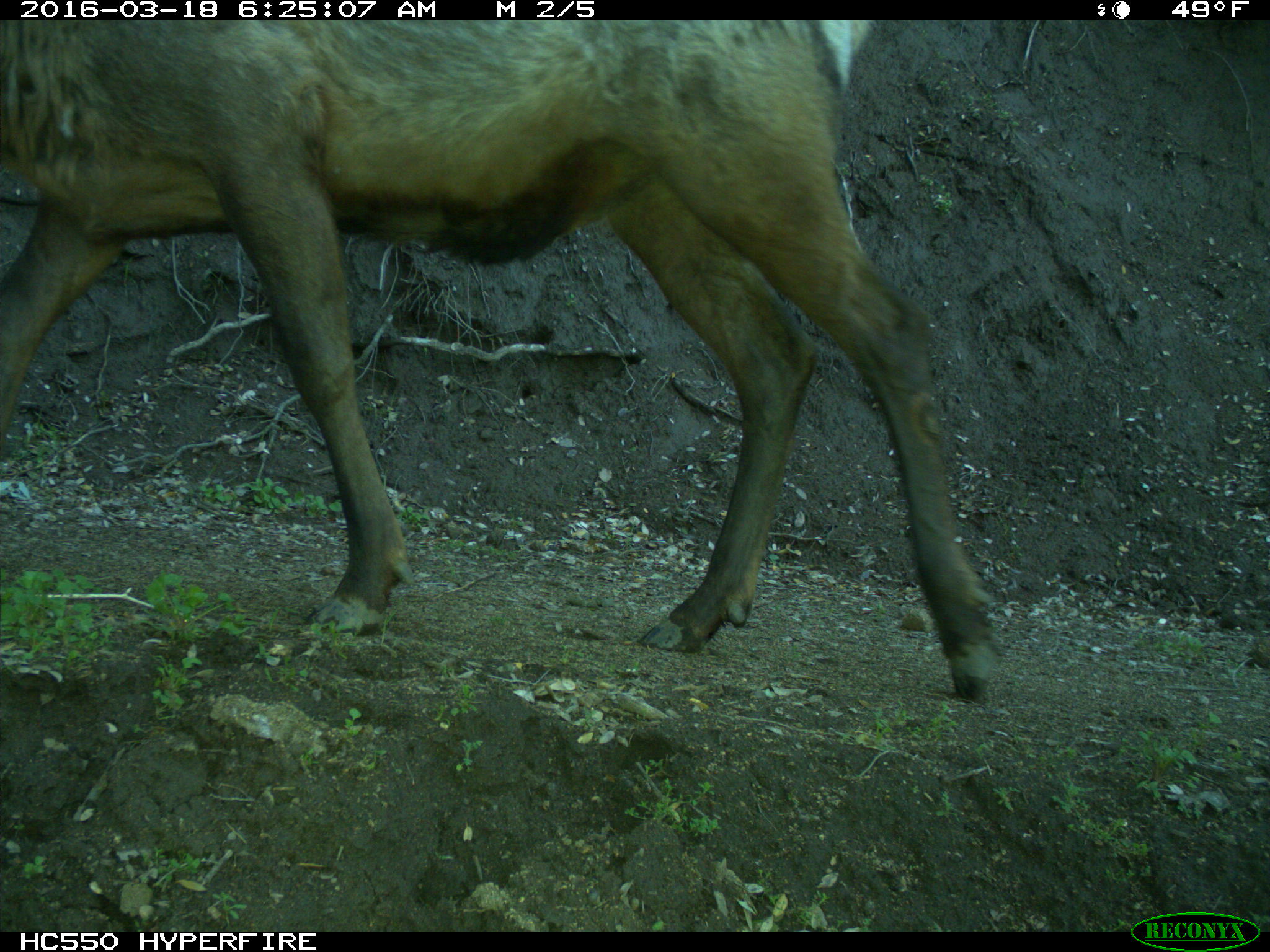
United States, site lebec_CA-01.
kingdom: Animalia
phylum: Chordata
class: Mammalia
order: Artiodactyla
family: Cervidae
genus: Cervus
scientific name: Cervus canadensis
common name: elk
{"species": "Cervus canadensis (elk)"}